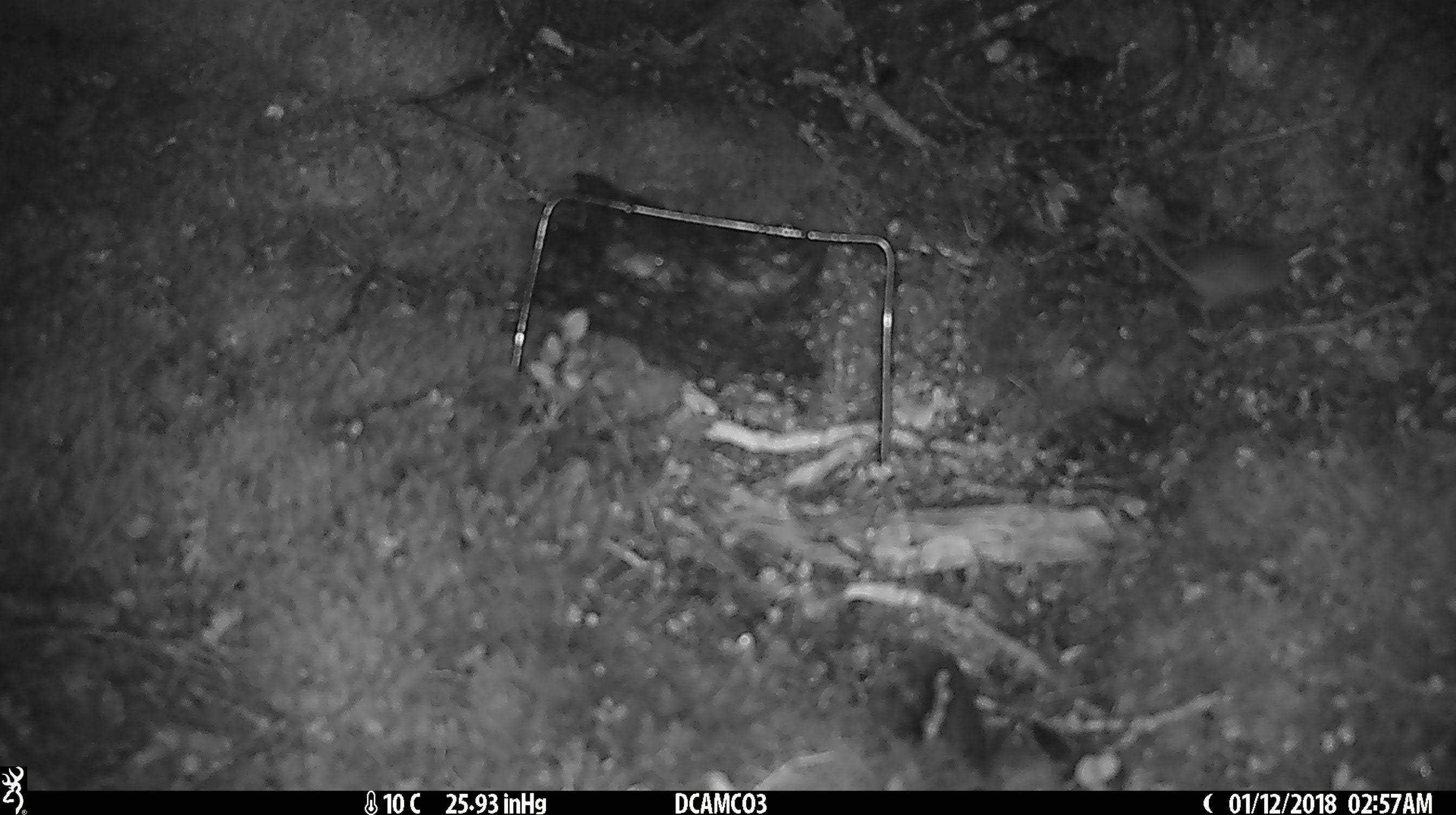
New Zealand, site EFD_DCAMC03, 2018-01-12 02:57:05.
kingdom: Animalia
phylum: Chordata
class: Mammalia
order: Rodentia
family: Muridae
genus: Mus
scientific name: Mus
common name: mouse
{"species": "mouse (Mus)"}